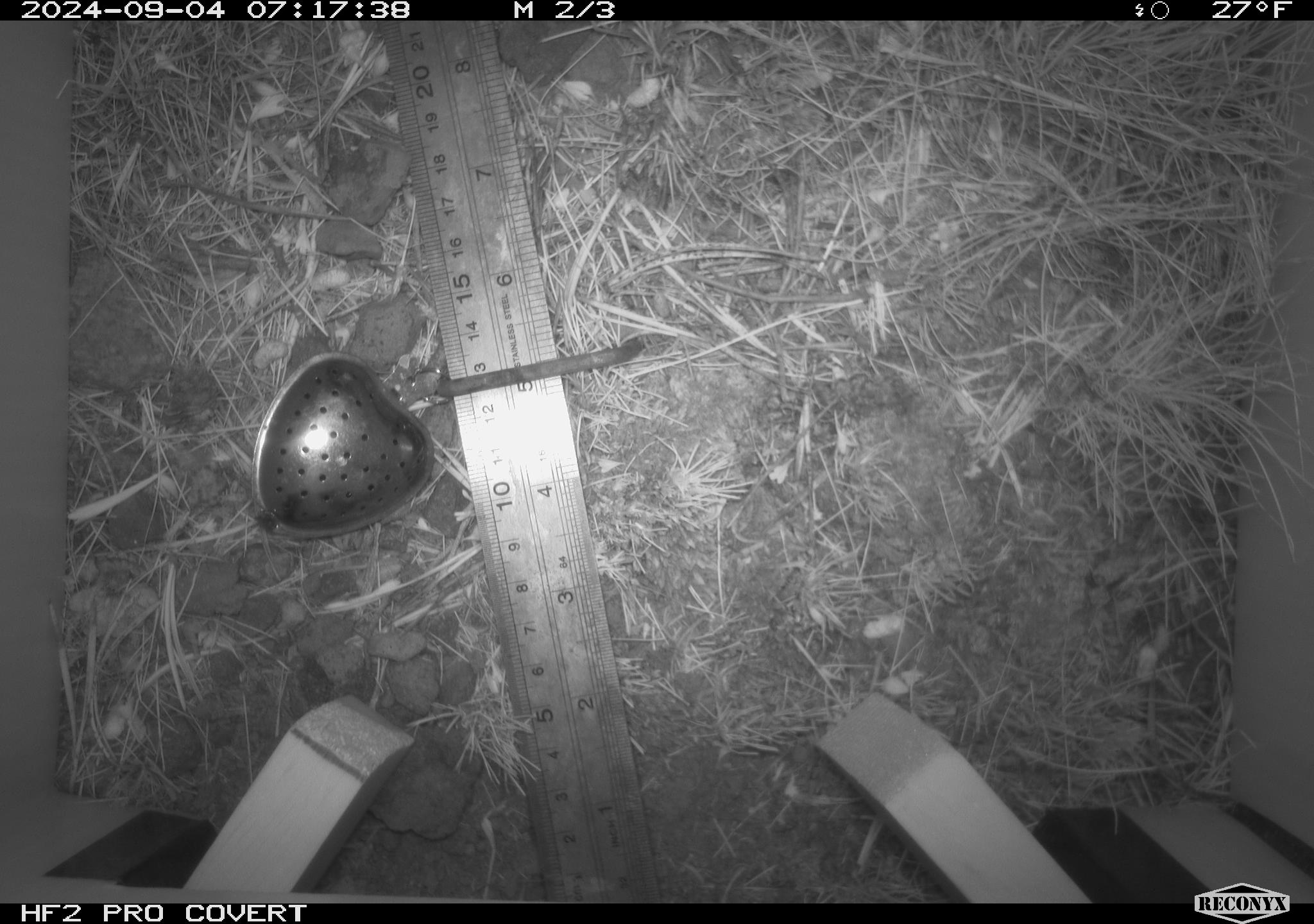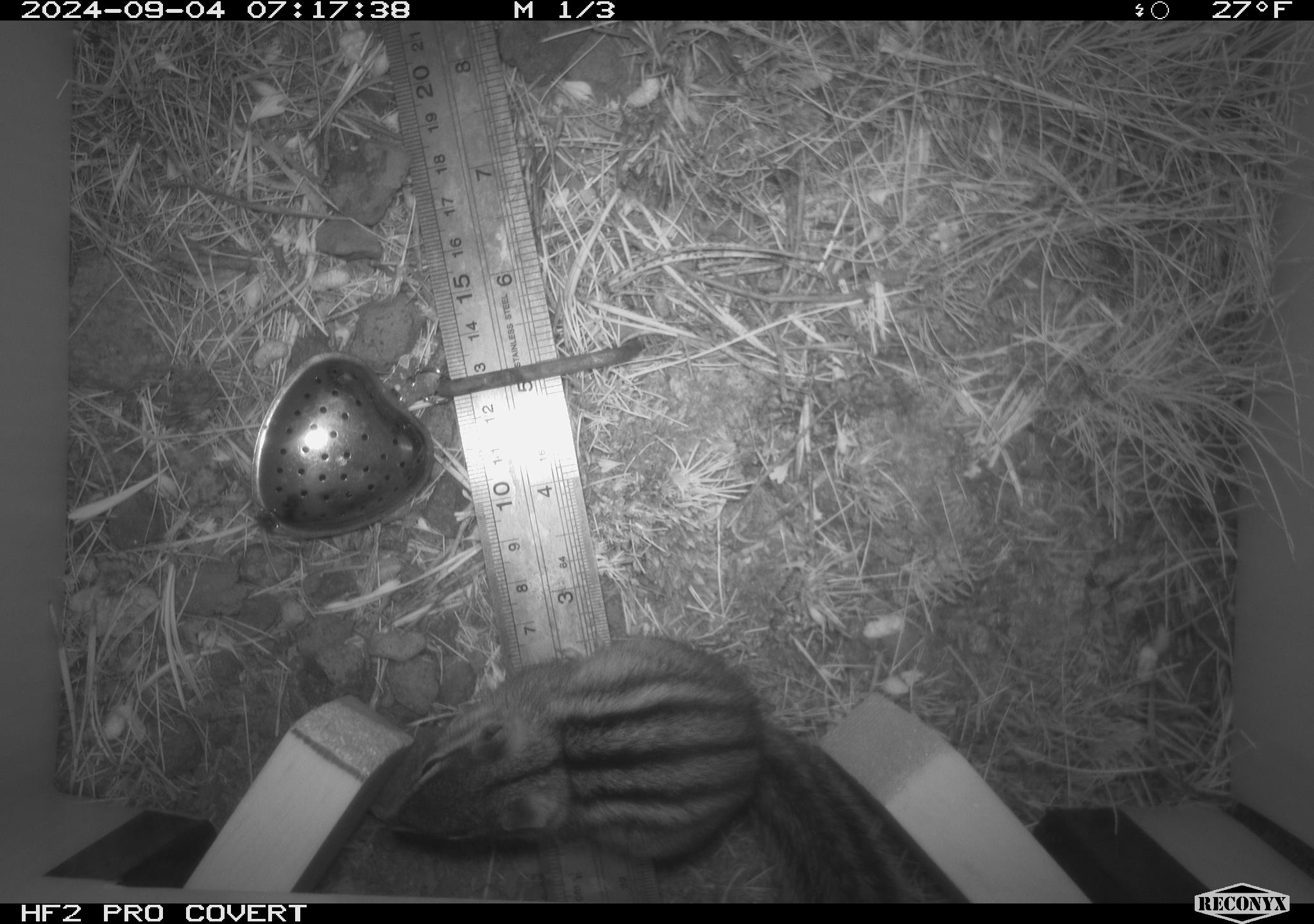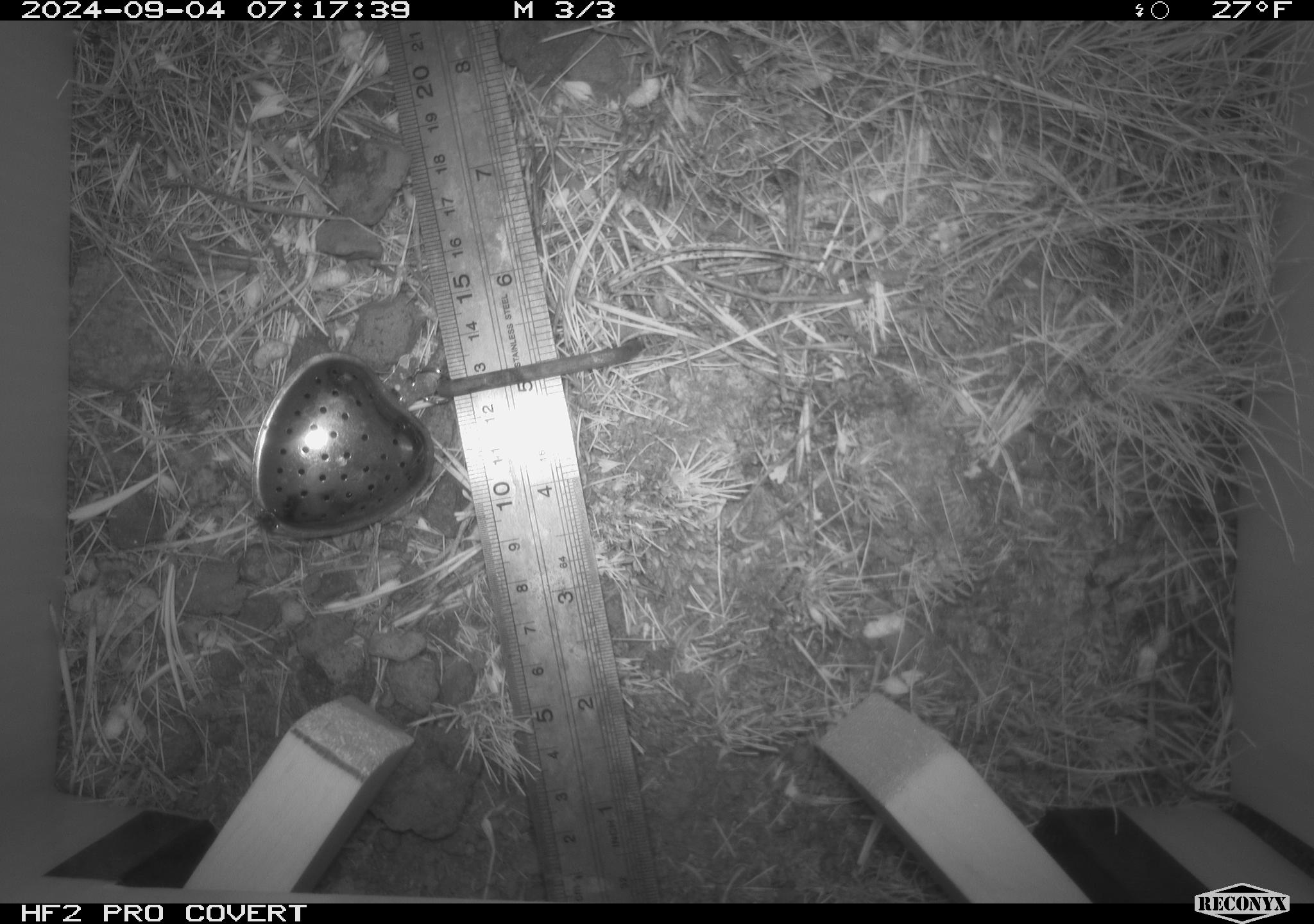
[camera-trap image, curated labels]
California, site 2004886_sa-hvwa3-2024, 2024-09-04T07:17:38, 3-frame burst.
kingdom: Animalia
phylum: Chordata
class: Mammalia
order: Rodentia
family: Sciuridae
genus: Neotamias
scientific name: Neotamias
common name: western chipmunks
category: neotamias species